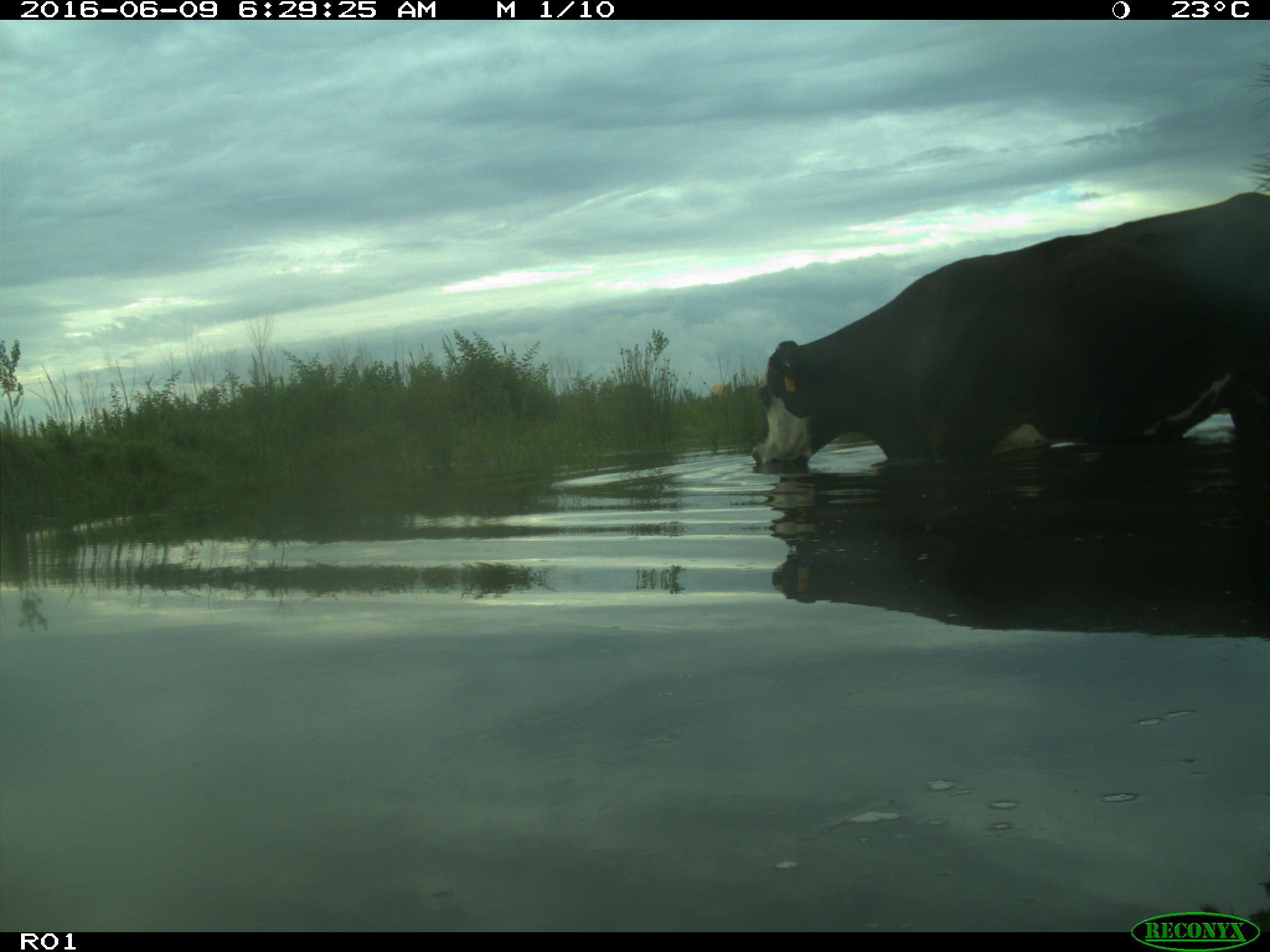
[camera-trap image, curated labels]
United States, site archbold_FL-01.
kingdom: Animalia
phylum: Chordata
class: Mammalia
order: Artiodactyla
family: Bovidae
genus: Bos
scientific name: Bos taurus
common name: domestic cow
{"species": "Bos taurus (domestic cow)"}